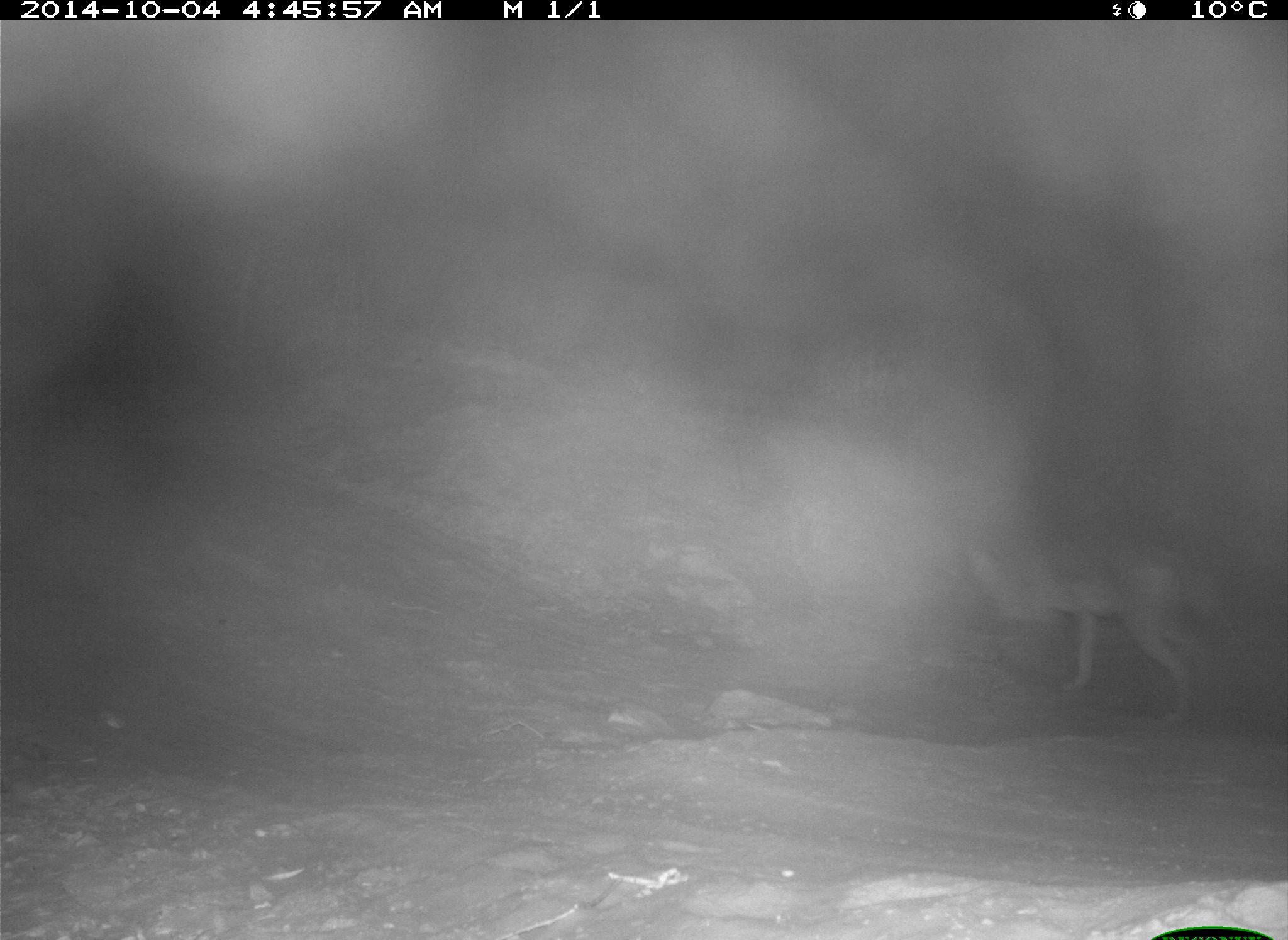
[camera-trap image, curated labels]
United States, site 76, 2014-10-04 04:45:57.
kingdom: Animalia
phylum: Chordata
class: Mammalia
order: Carnivora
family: Canidae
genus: Canis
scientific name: Canis latrans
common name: coyote